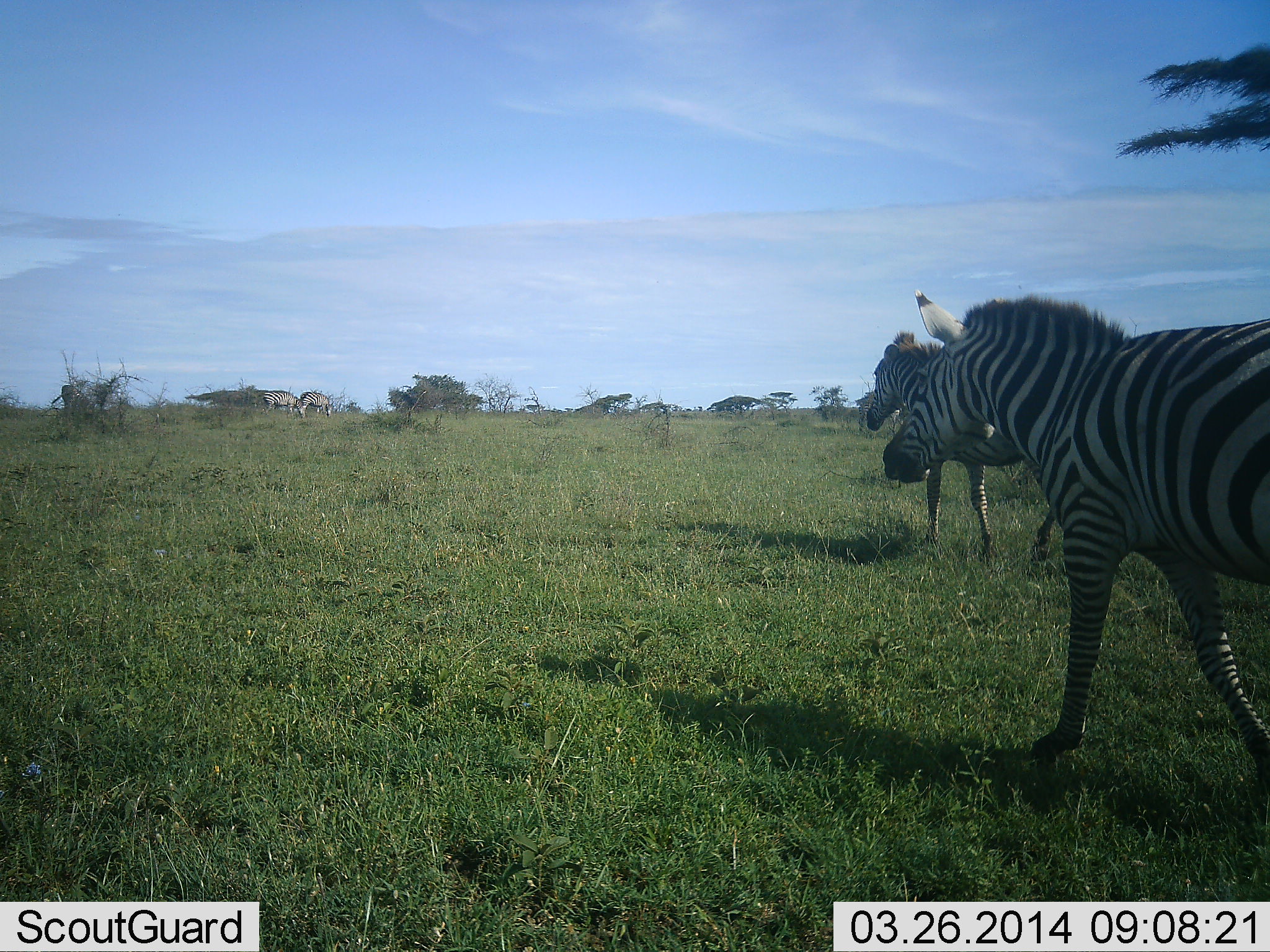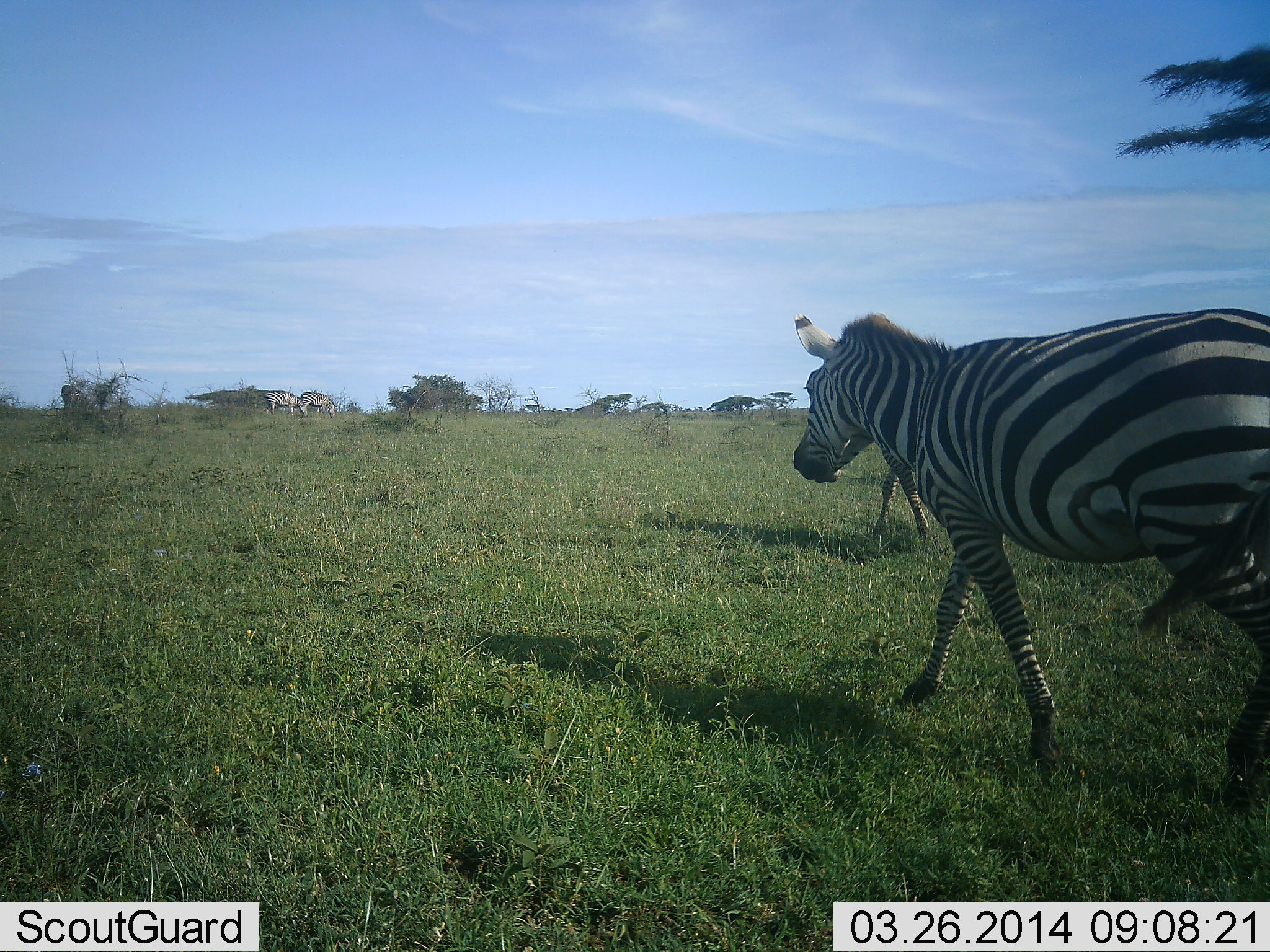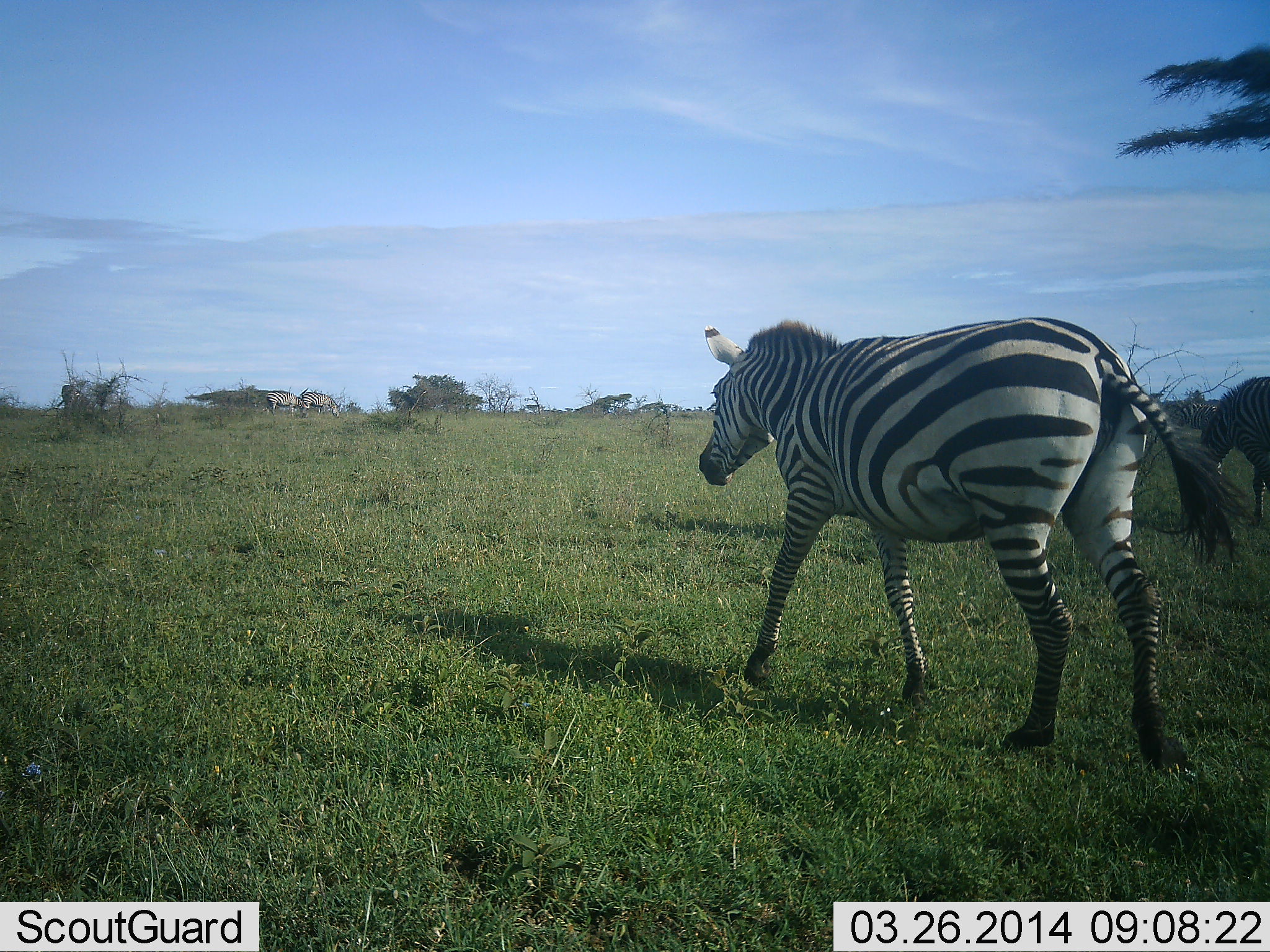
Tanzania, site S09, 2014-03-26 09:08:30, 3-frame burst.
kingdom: Animalia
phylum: Chordata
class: Mammalia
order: Perissodactyla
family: Equidae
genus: Equus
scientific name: Equus quagga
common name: plains zebra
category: zebra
Zebra (plains zebra) (Equus quagga), count 6. Behavior (volunteer vote fractions): standing 30%, resting 0%, moving 90%, interacting 0%. Young present (vote fraction): 0%. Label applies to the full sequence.